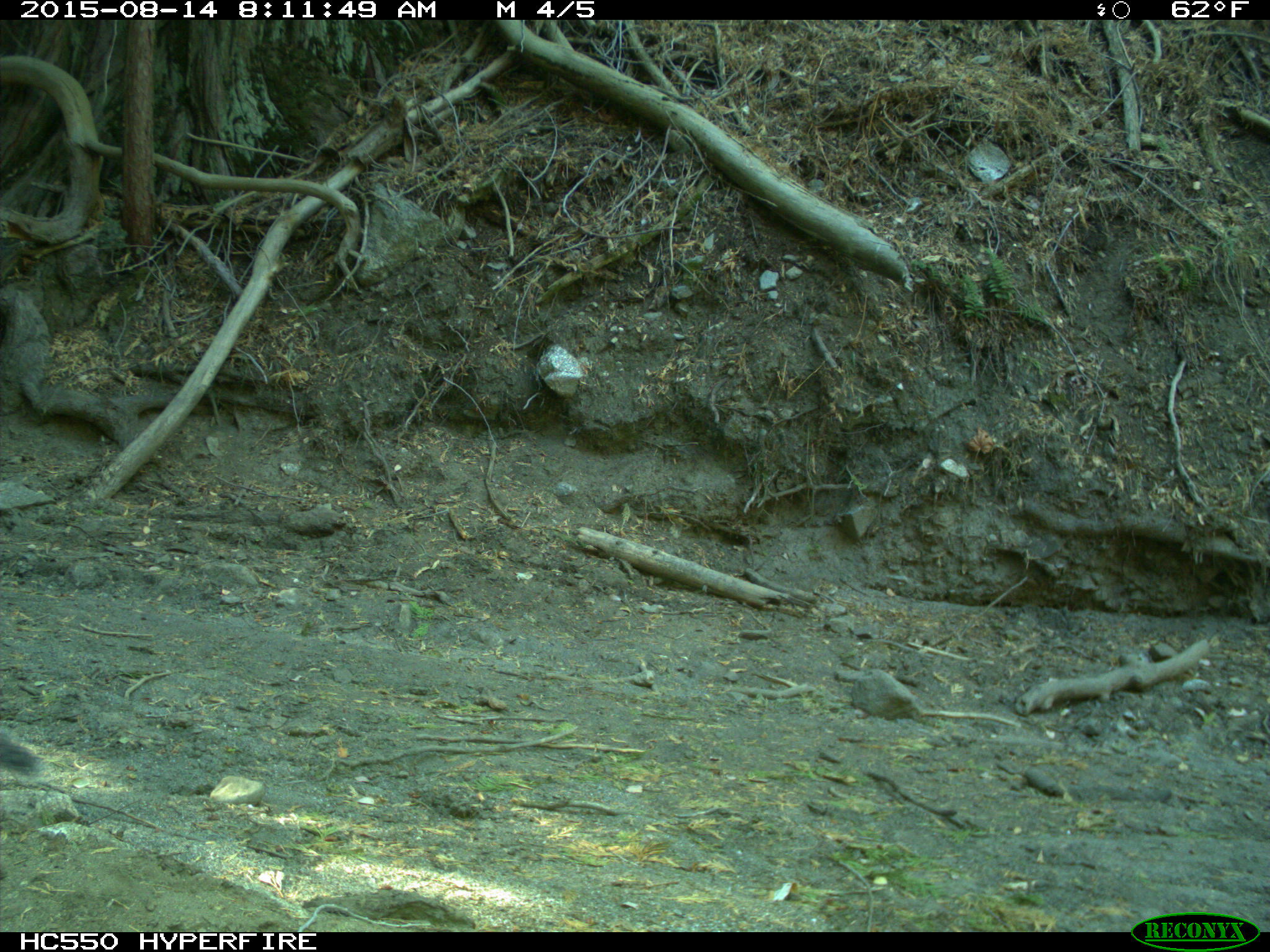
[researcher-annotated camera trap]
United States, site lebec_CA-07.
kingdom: Animalia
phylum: Chordata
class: Mammalia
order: Rodentia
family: Sciuridae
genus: Sciurus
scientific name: Sciurus carolinensis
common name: eastern gray squirrel